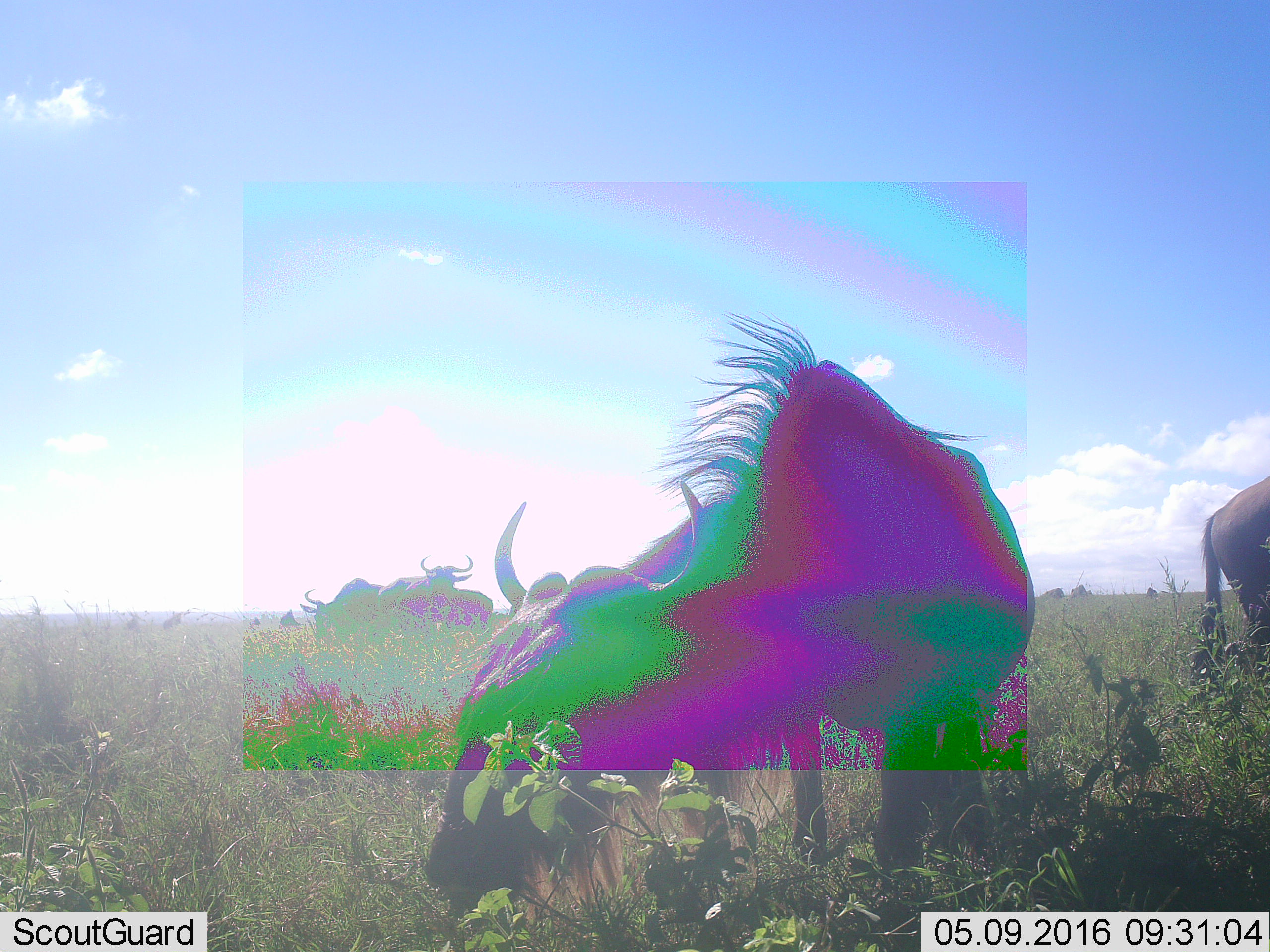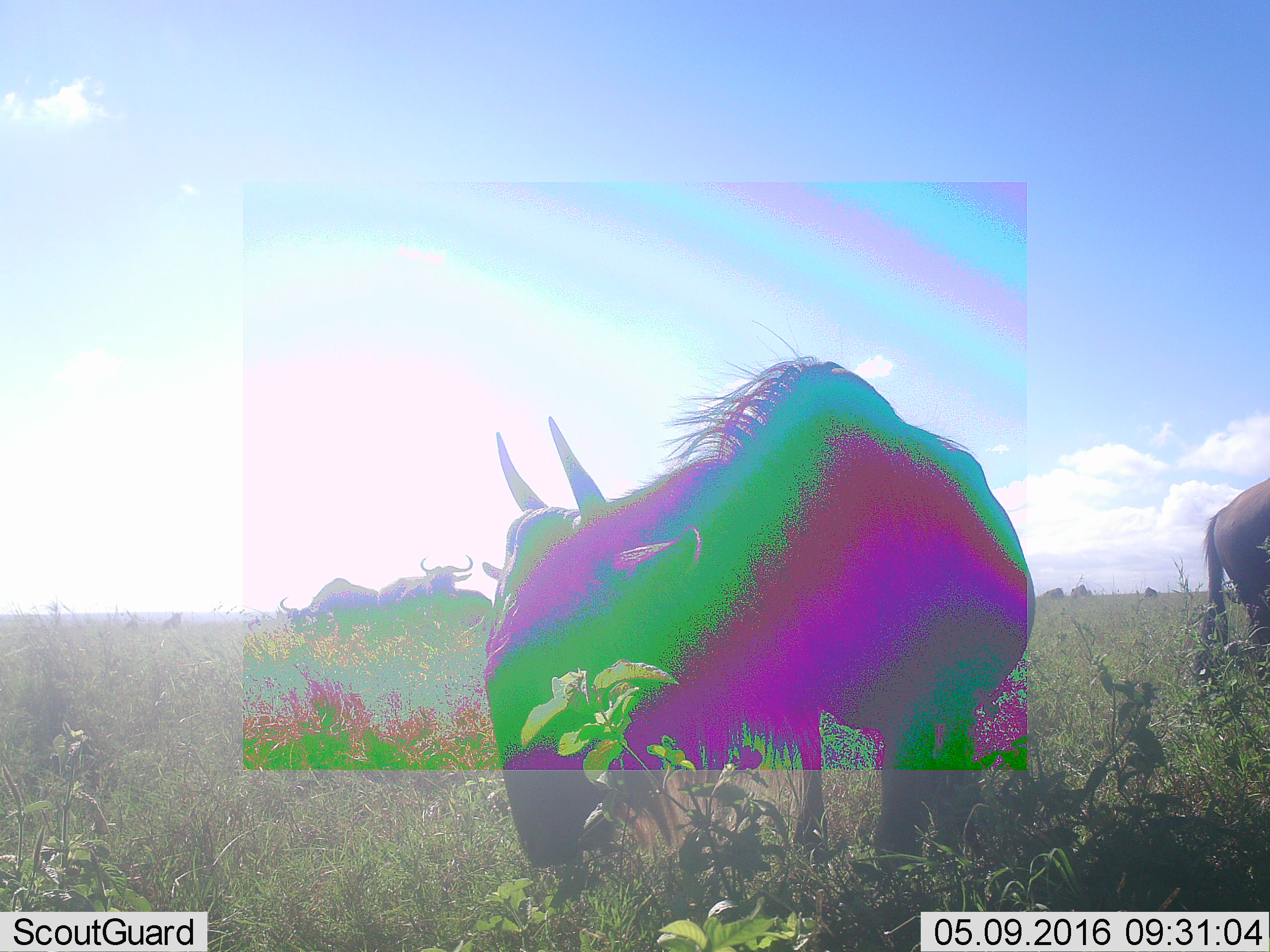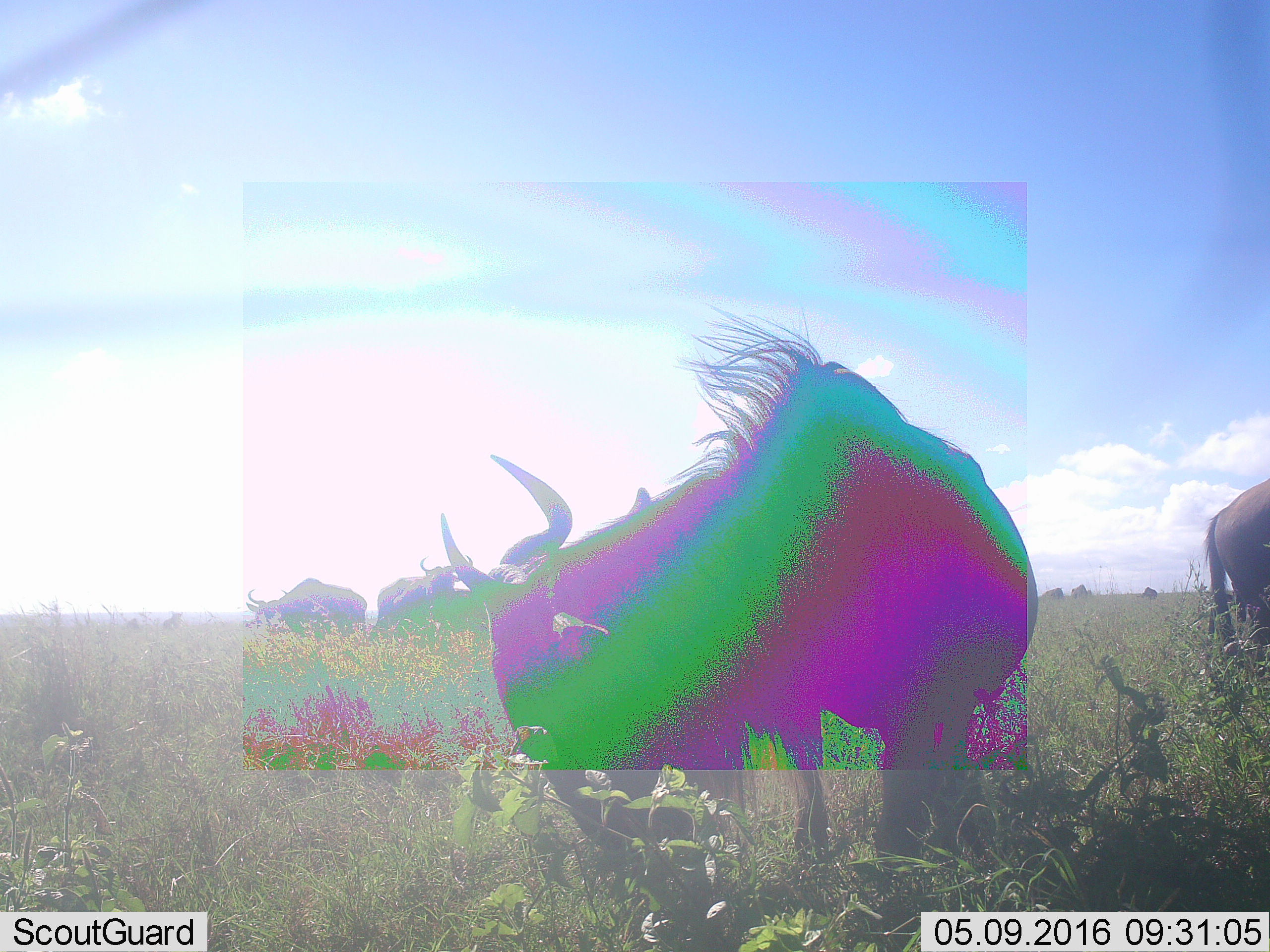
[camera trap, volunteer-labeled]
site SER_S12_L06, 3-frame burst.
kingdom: Animalia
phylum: Chordata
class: Mammalia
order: Artiodactyla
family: Bovidae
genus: Connochaetes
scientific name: Connochaetes taurinus taurinus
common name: blue wildebeest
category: wildebeestblue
Wildebeestblue (blue wildebeest) (Connochaetes taurinus taurinus), count 11-50. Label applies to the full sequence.